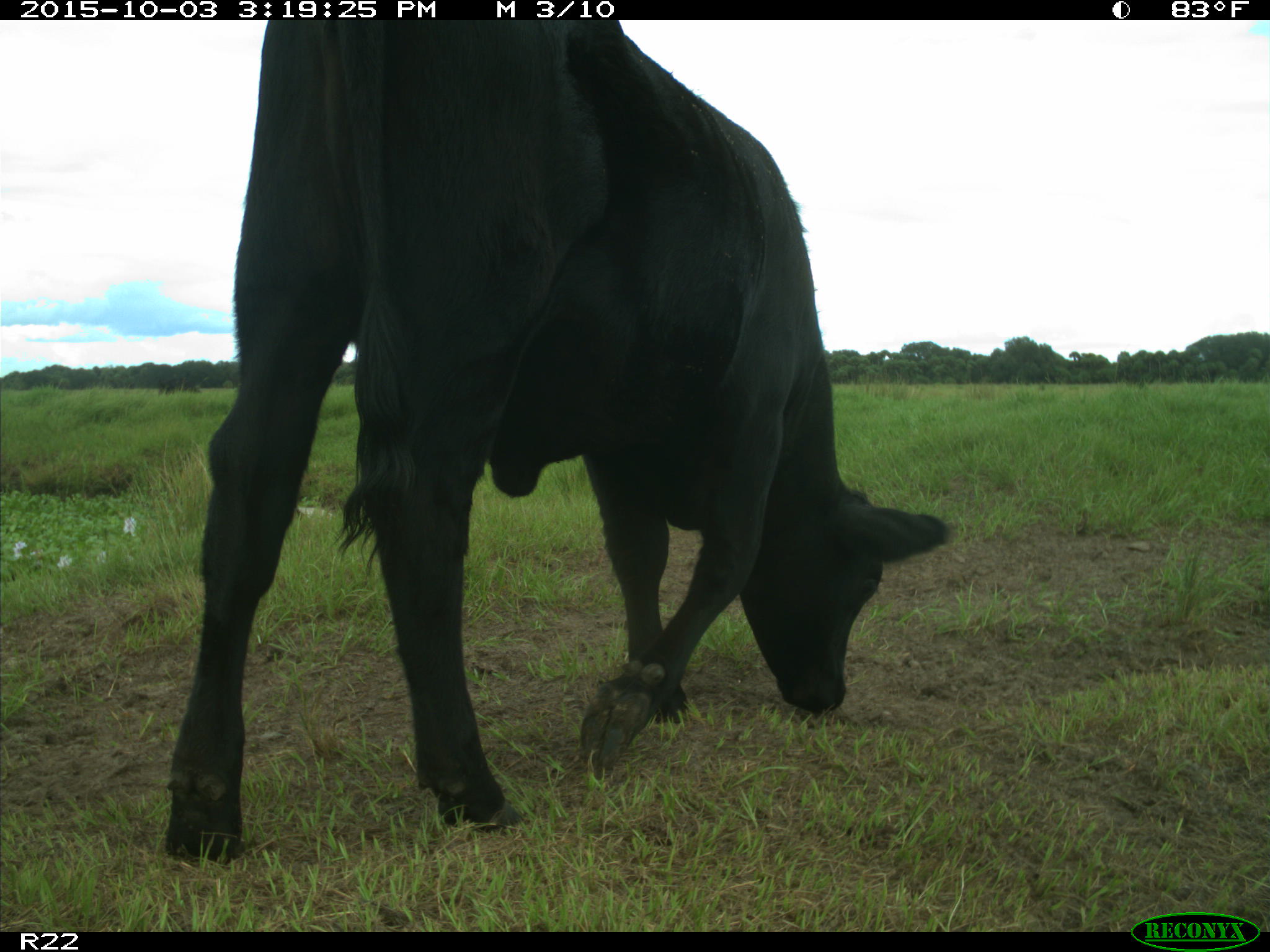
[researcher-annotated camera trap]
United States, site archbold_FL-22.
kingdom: Animalia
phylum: Chordata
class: Mammalia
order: Artiodactyla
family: Bovidae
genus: Bos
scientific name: Bos taurus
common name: domestic cow